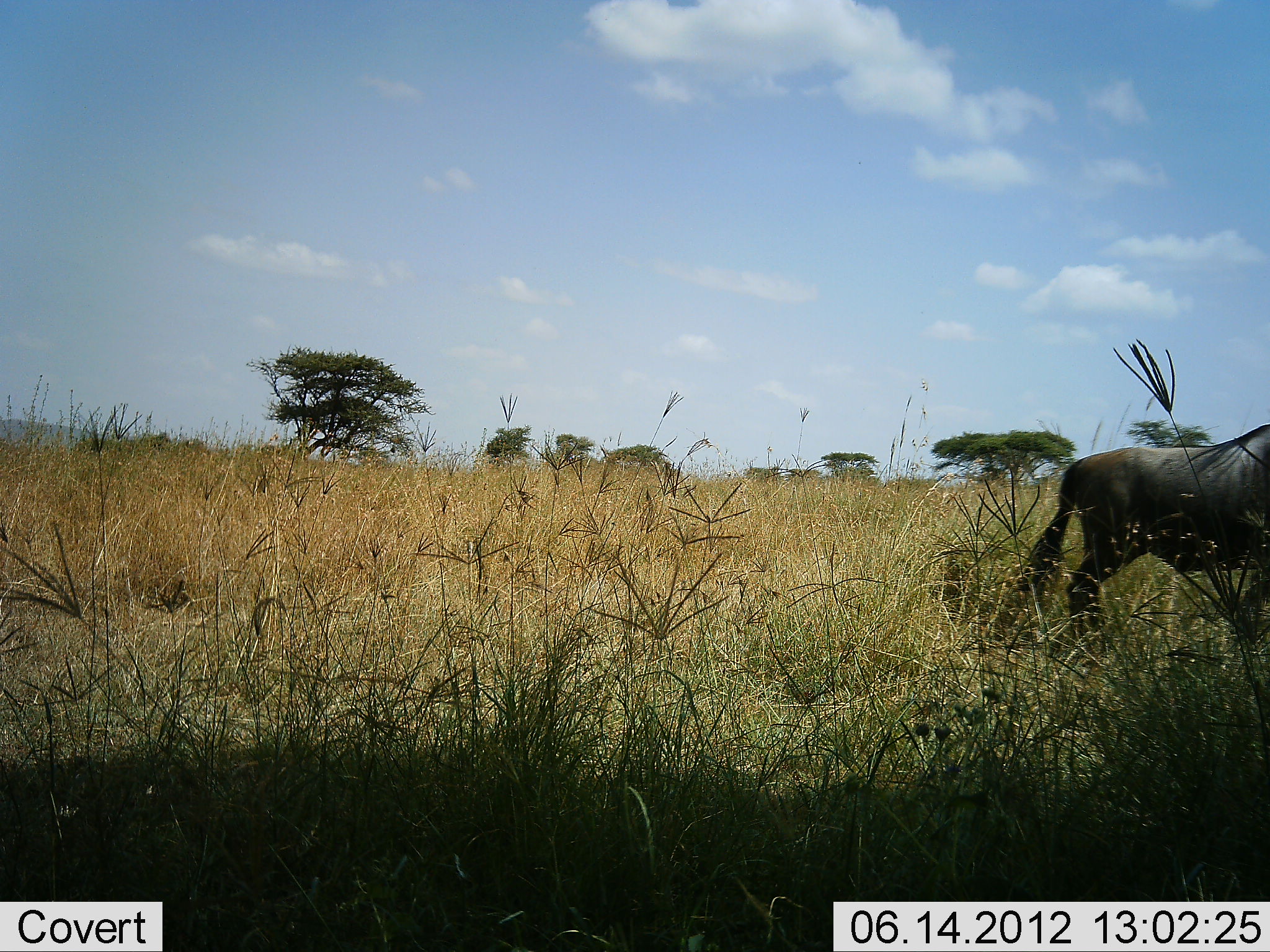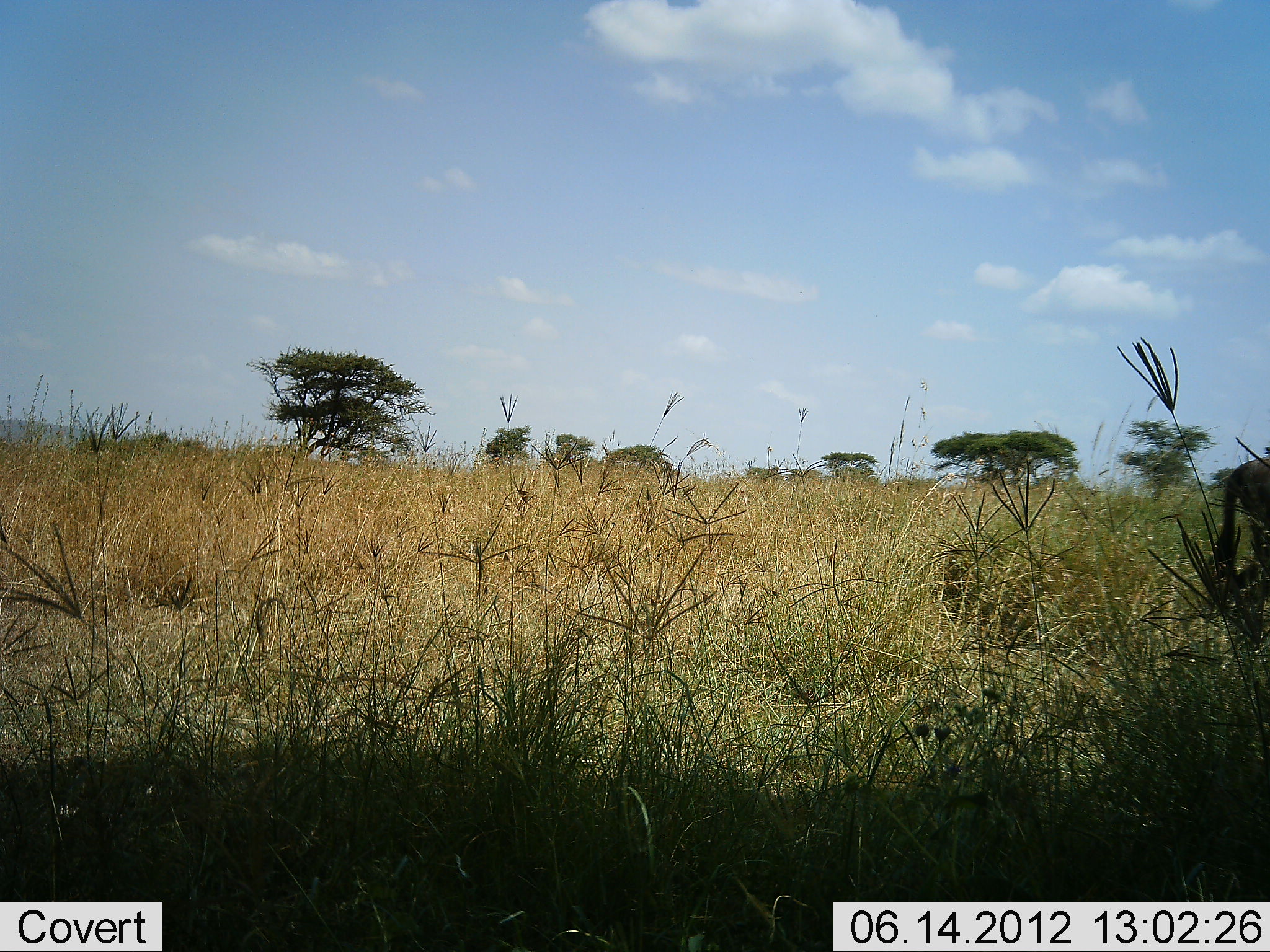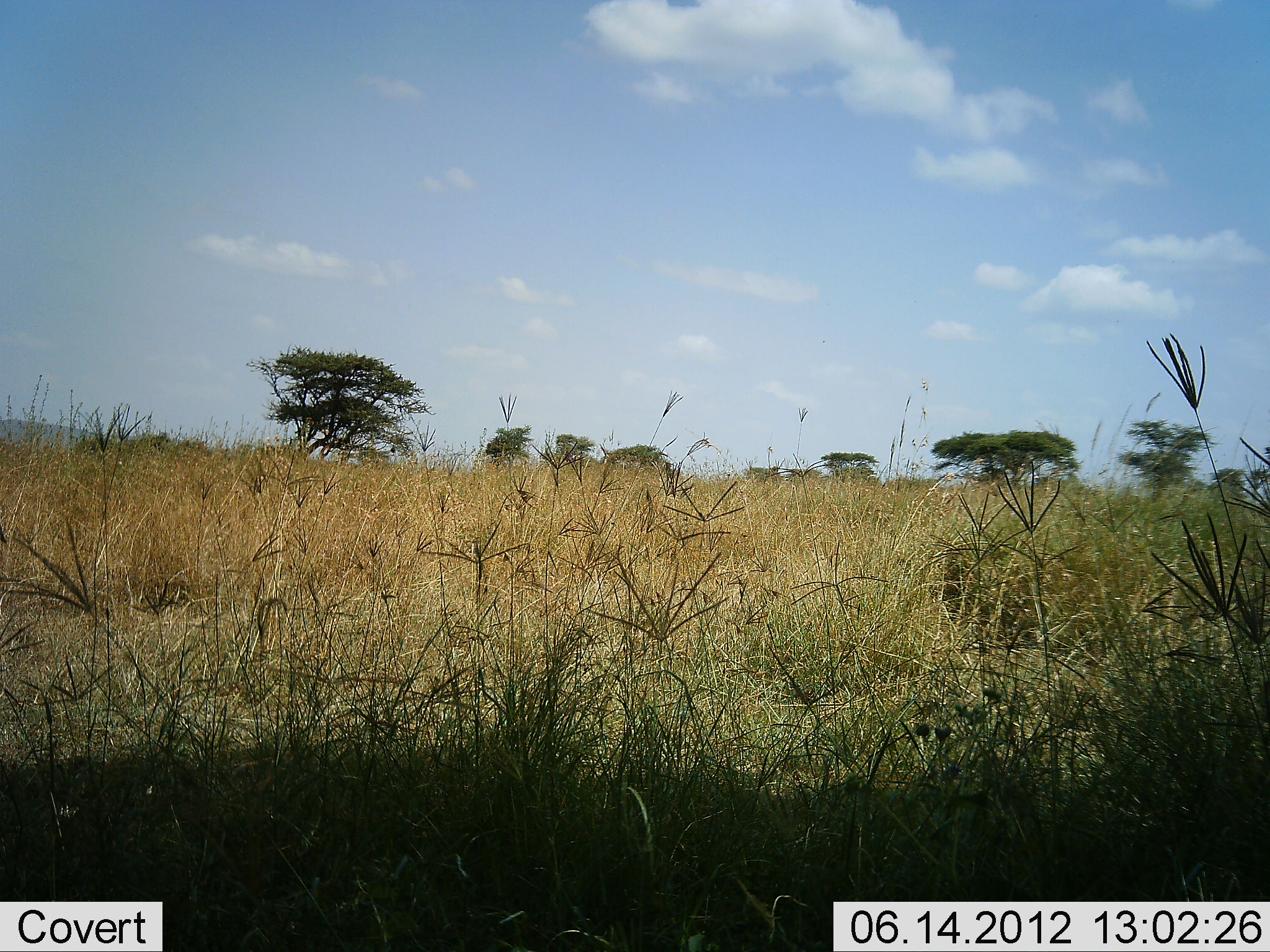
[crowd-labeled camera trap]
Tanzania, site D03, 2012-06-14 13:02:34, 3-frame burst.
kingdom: Animalia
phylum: Chordata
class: Mammalia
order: Artiodactyla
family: Bovidae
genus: Connochaetes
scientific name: Connochaetes taurinus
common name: blue wildebeest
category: wildebeest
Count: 1.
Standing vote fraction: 10%.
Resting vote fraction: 0%.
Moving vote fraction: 90%.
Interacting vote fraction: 0%.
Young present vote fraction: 0%.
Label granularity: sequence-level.